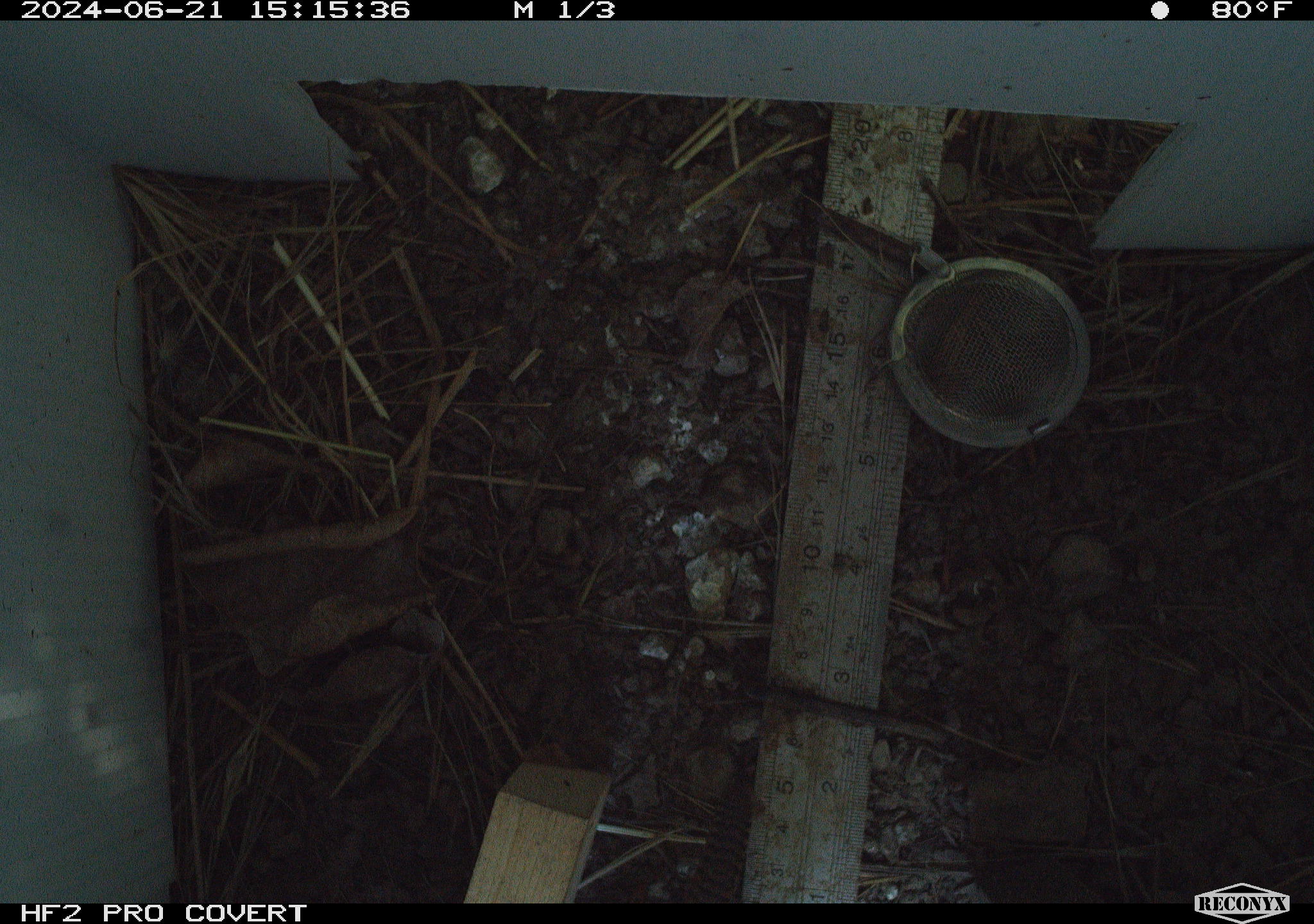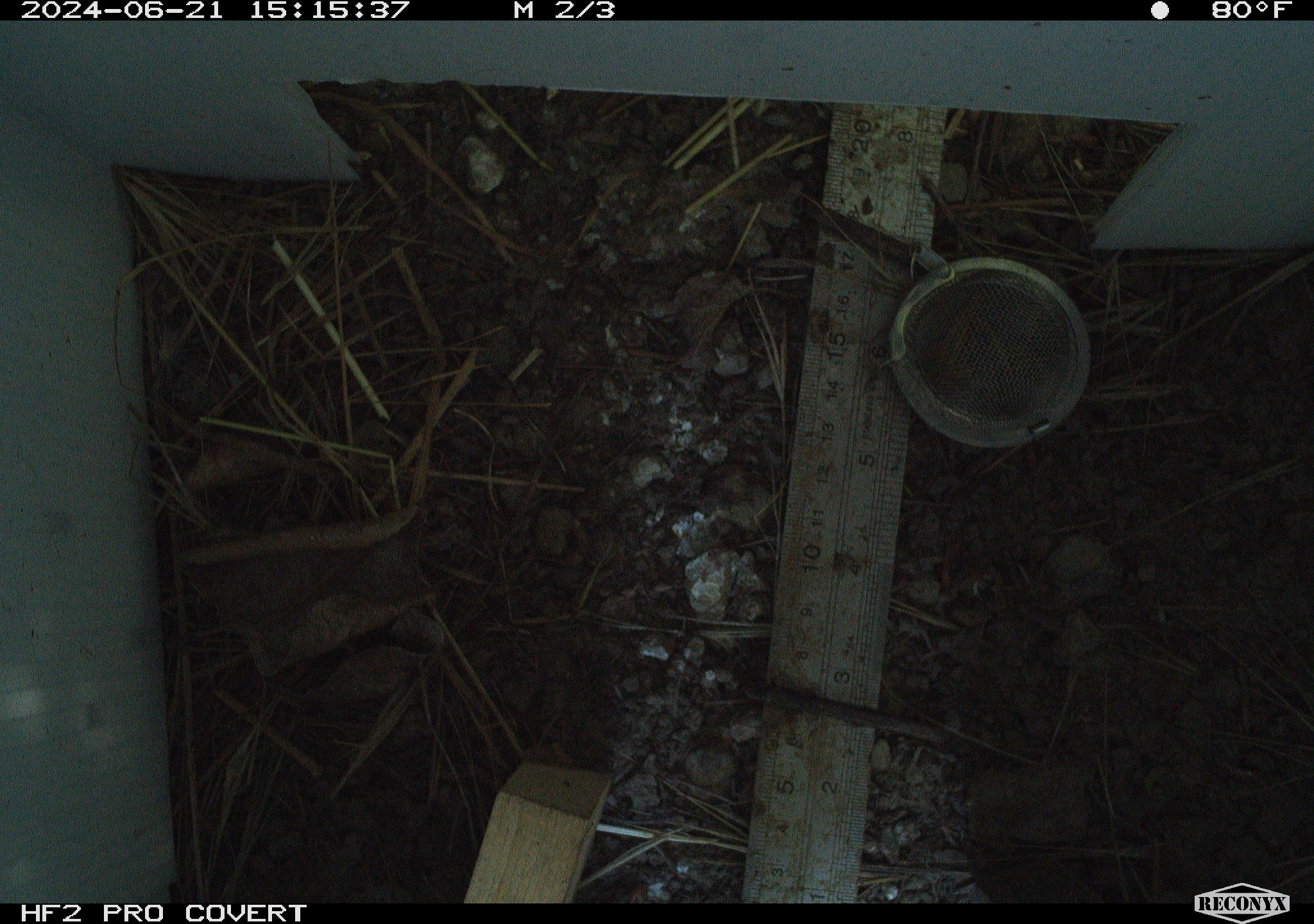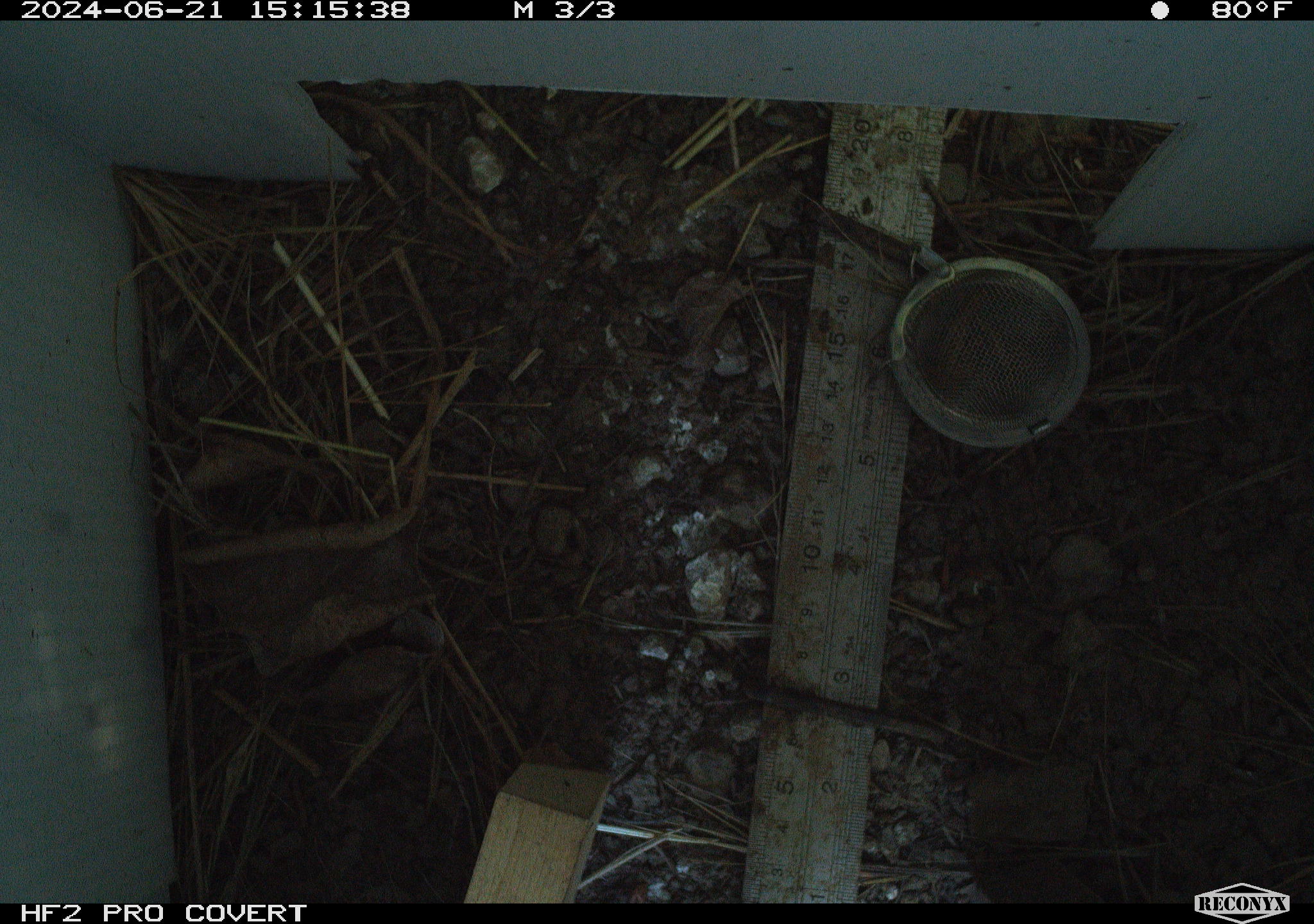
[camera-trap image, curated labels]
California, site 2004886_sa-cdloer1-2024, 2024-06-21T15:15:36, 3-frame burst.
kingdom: Animalia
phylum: Chordata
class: Aves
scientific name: Aves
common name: bird